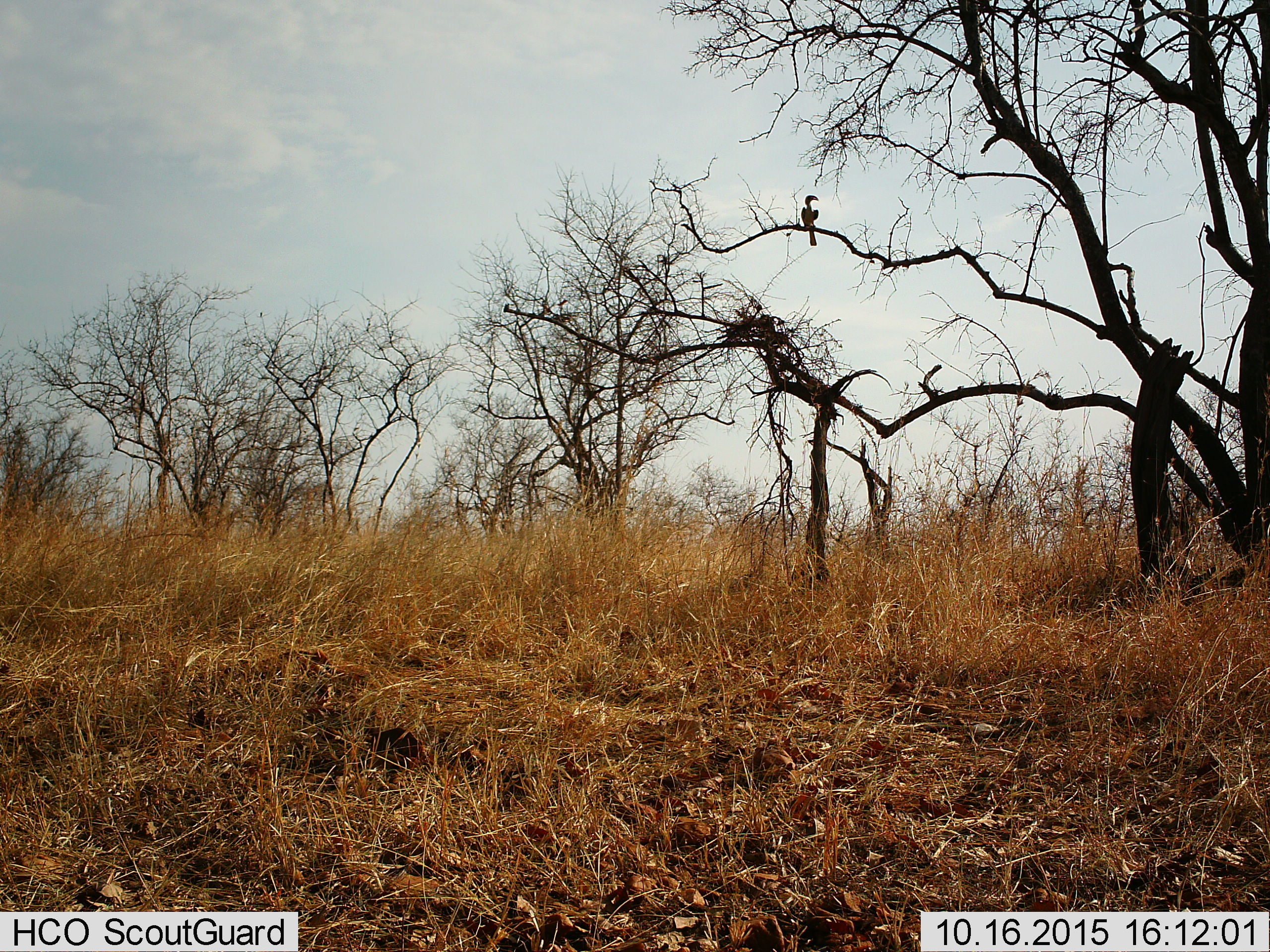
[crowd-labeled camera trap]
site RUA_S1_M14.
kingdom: Animalia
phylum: Chordata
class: Aves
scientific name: Aves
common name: bird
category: birdother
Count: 1.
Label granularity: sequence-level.